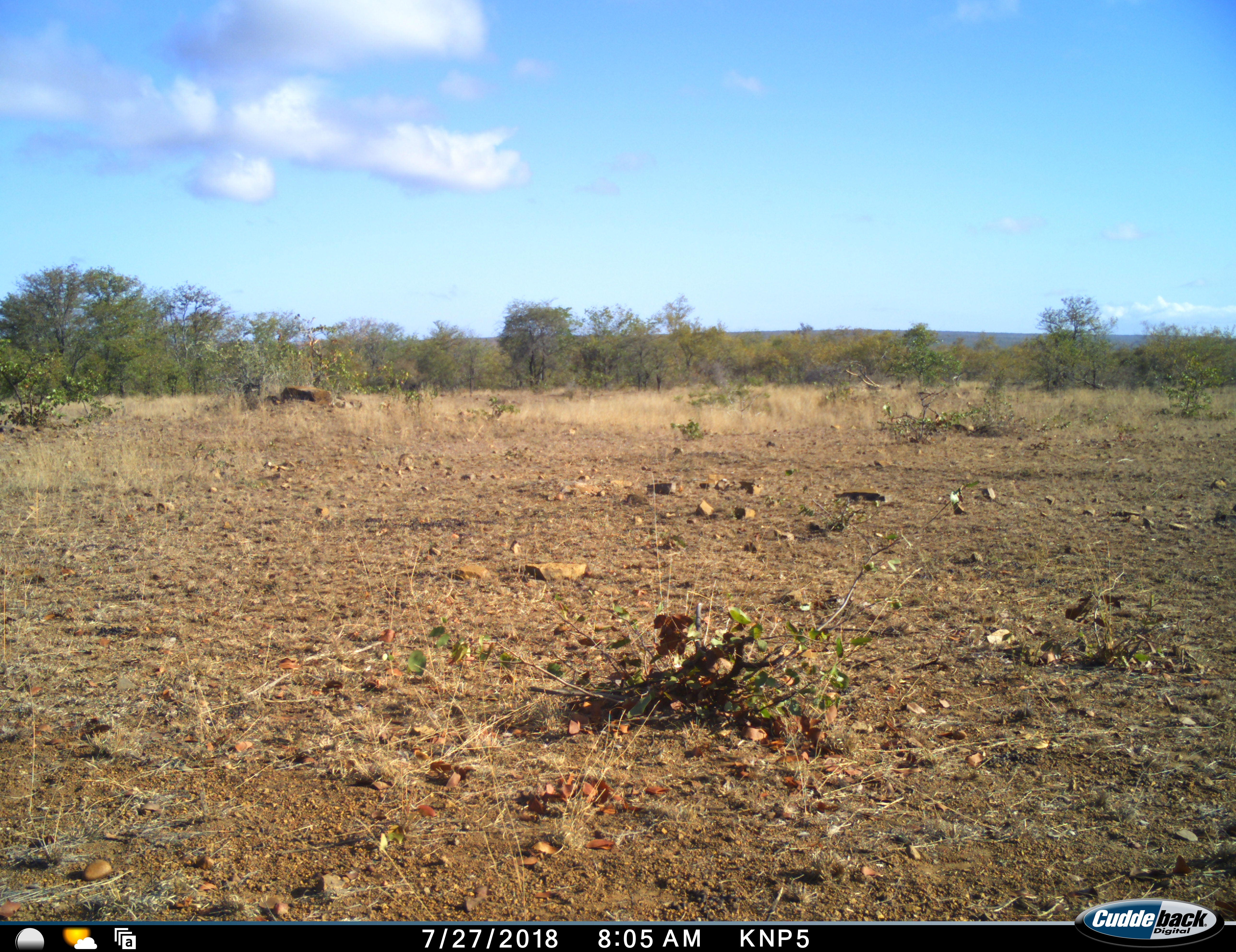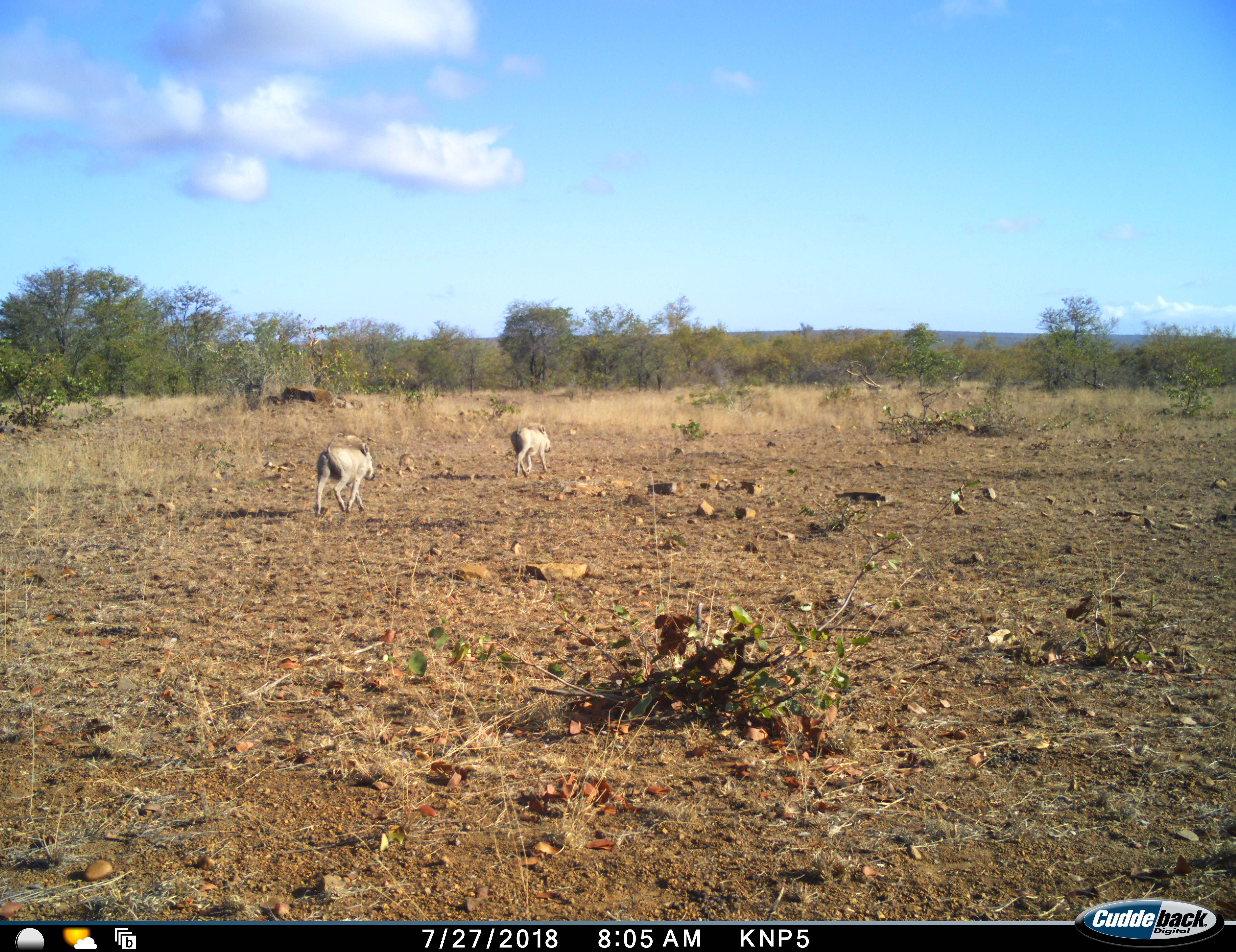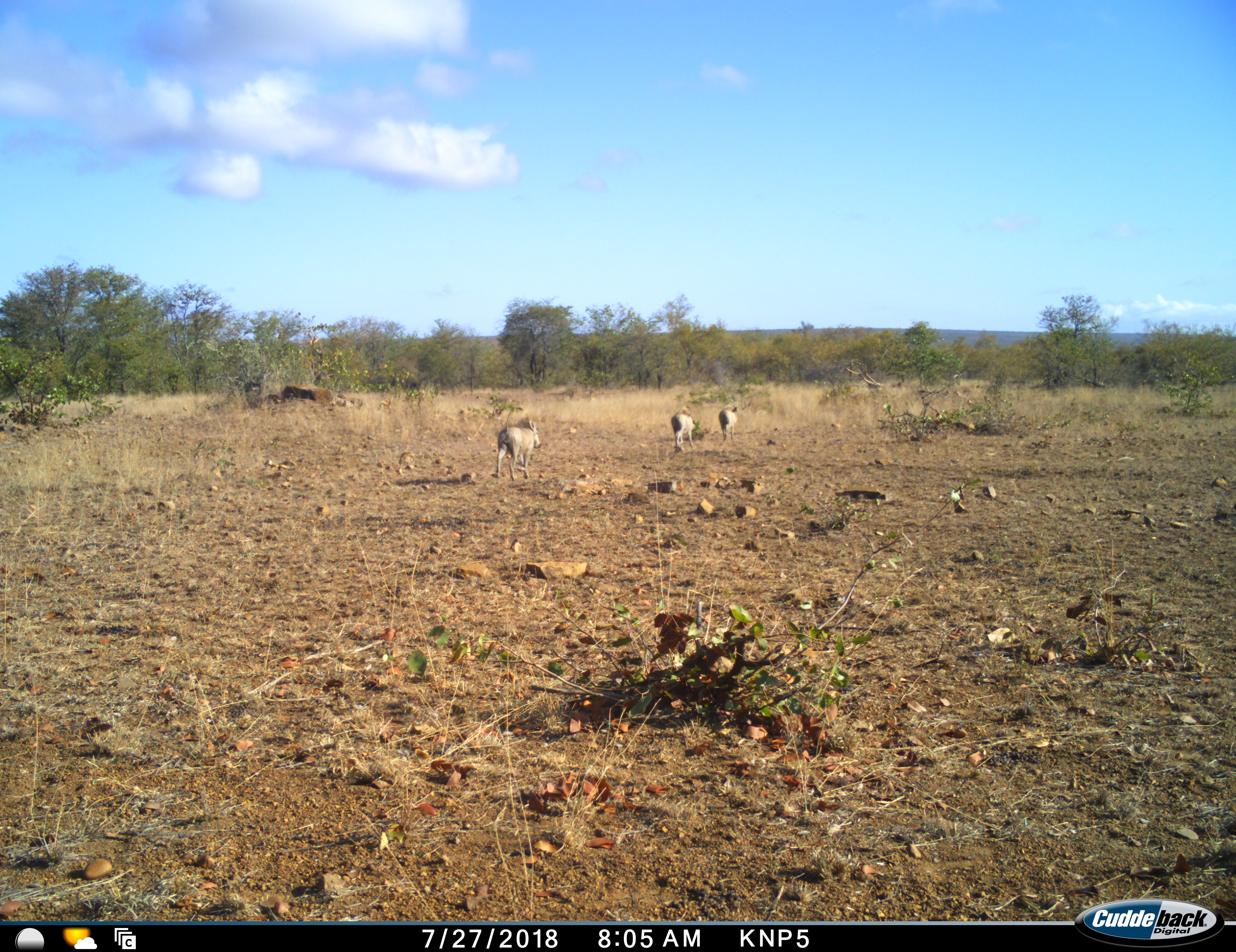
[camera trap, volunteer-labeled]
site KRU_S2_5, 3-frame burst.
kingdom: Animalia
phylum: Chordata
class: Mammalia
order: Artiodactyla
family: Suidae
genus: Phacochoerus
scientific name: Phacochoerus africanus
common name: warthog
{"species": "warthog (Phacochoerus africanus)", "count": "3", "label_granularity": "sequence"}